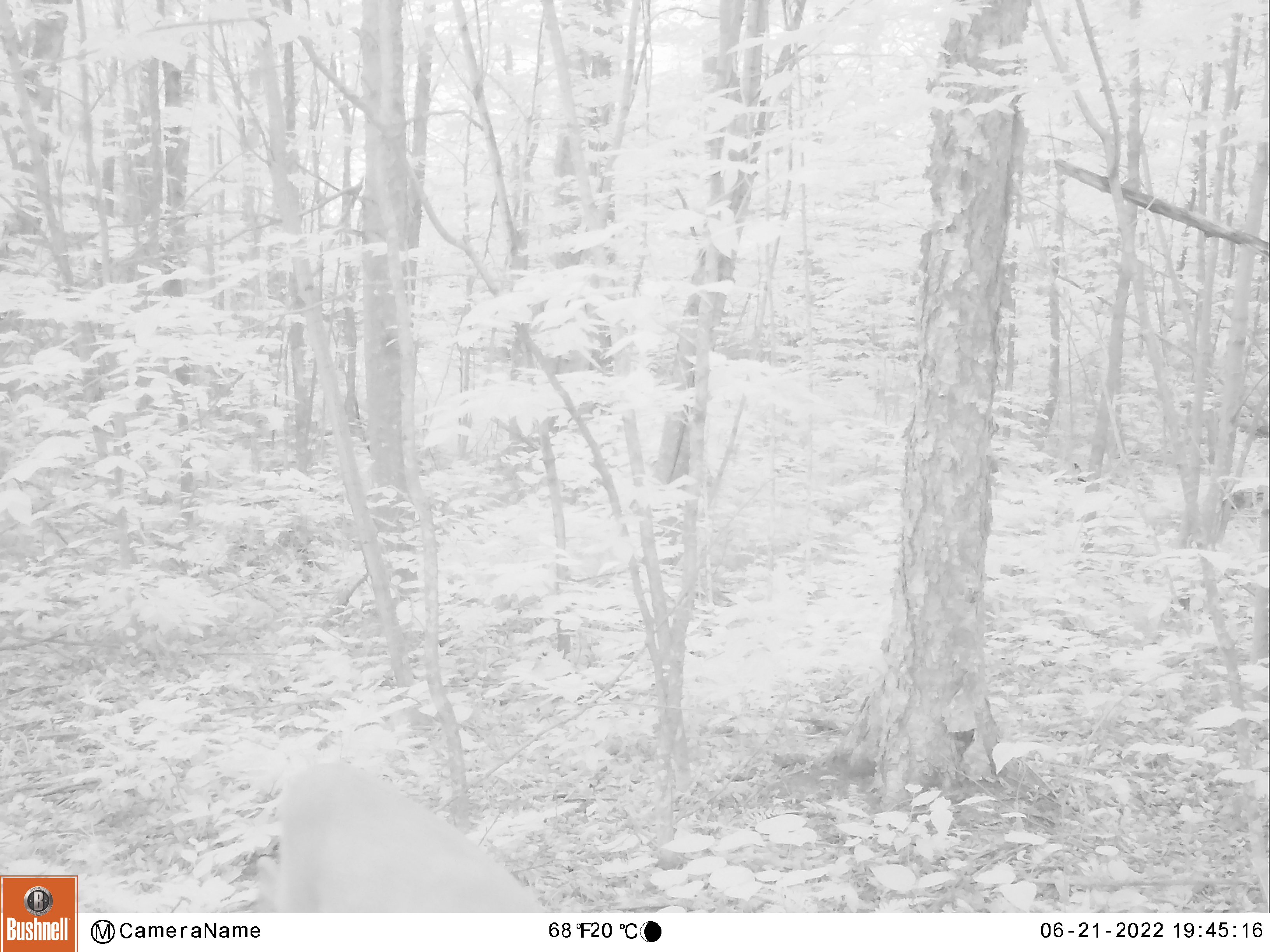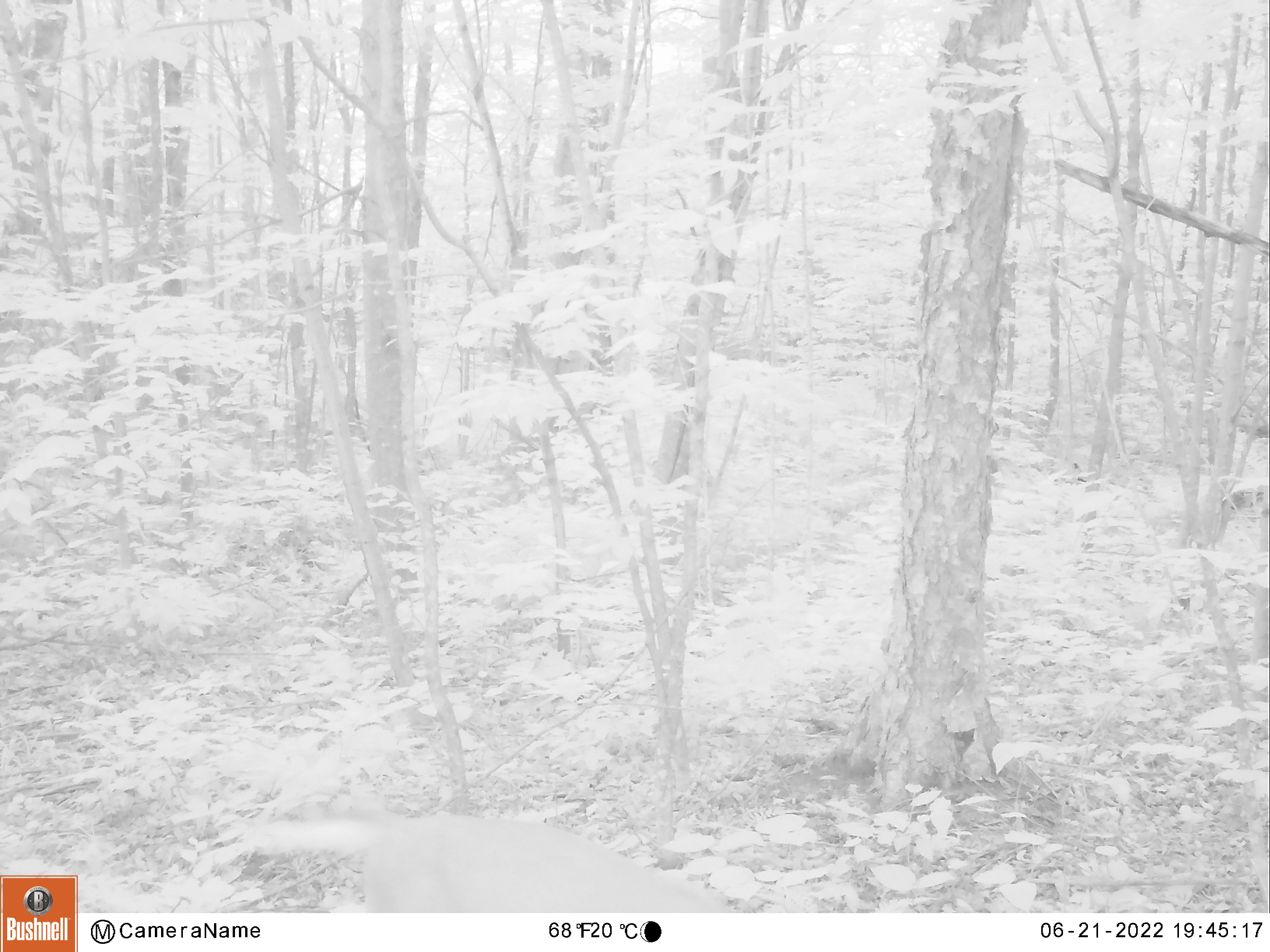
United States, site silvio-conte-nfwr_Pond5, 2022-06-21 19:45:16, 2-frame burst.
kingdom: Animalia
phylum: Chordata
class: Mammalia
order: Artiodactyla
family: Cervidae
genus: Odocoileus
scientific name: Odocoileus virginianus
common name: white-tailed deer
White-tailed deer (Odocoileus virginianus).